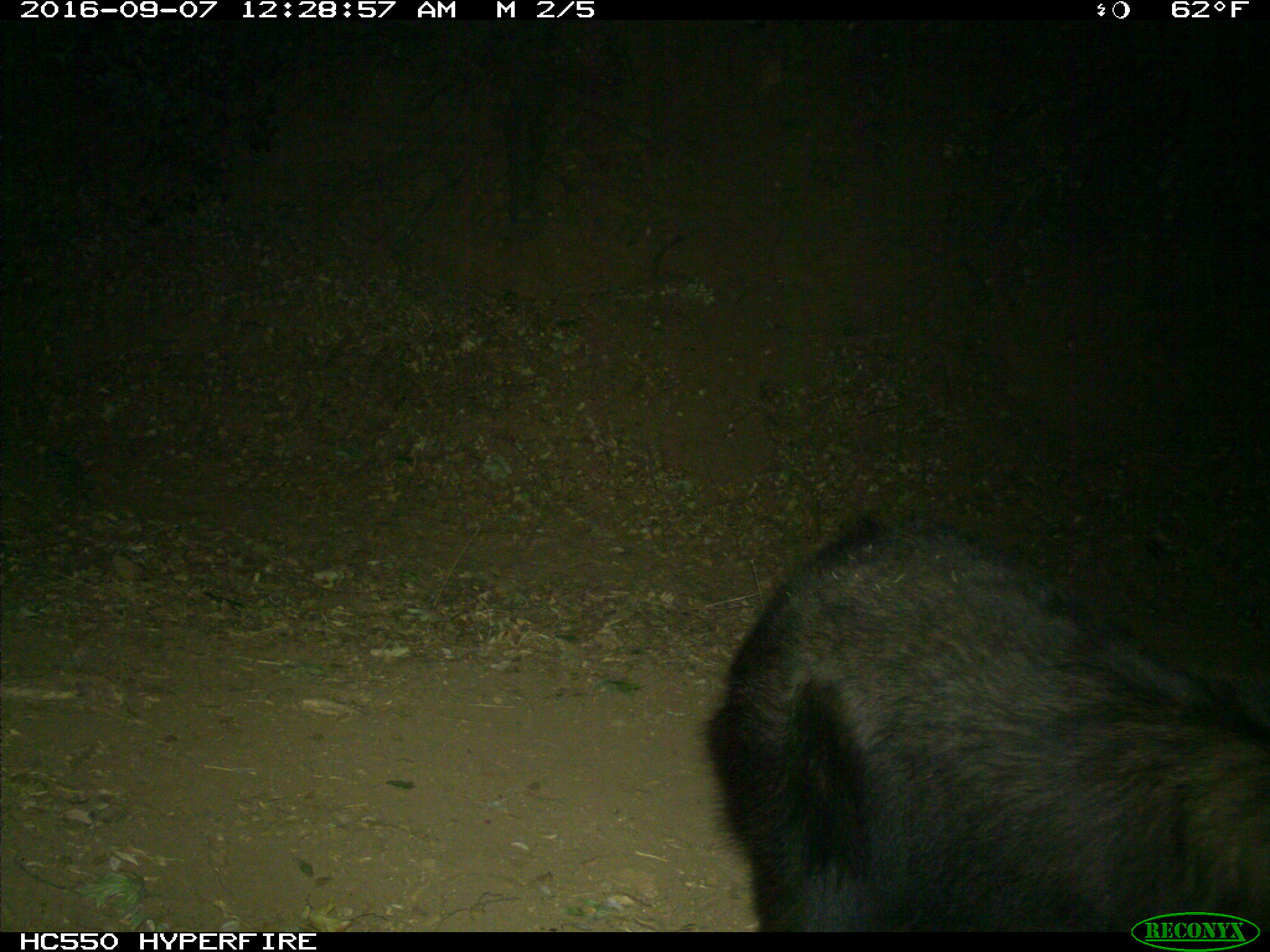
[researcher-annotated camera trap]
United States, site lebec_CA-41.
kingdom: Animalia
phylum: Chordata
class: Mammalia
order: Carnivora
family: Ursidae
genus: Ursus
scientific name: Ursus americanus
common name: american black bear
Ursus americanus (american black bear).